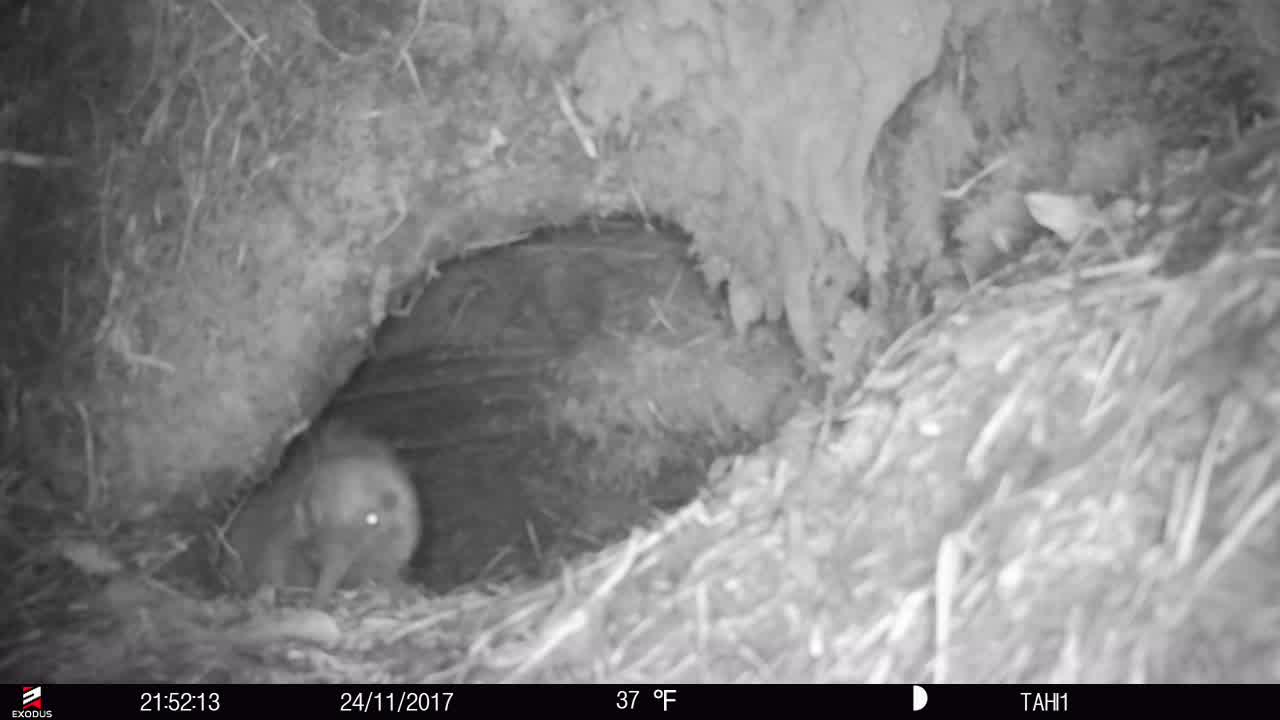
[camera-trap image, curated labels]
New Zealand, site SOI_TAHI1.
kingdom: Animalia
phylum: Chordata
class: Aves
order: Apterygiformes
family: Apterygidae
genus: Apteryx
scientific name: Apteryx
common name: kiwi